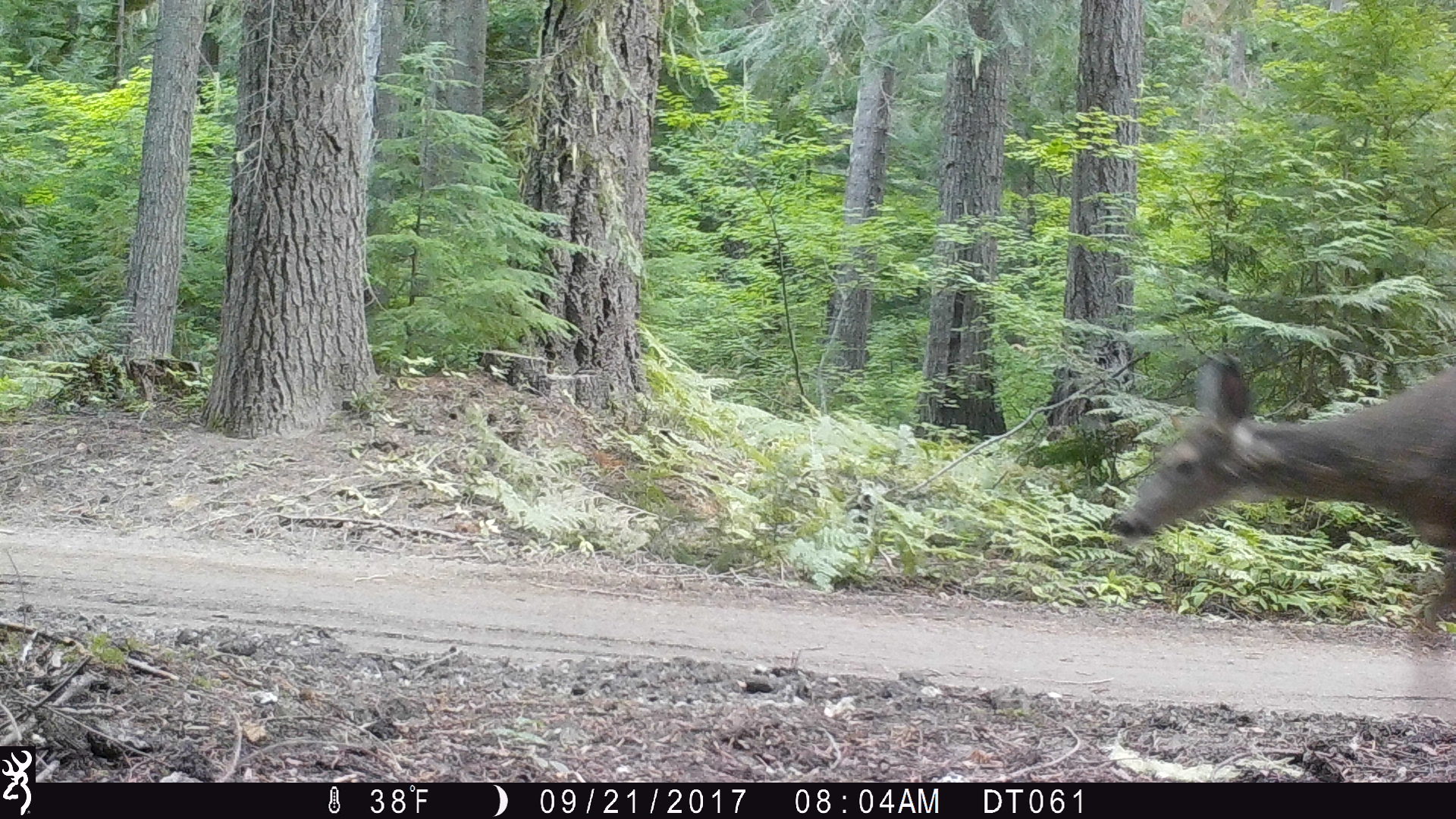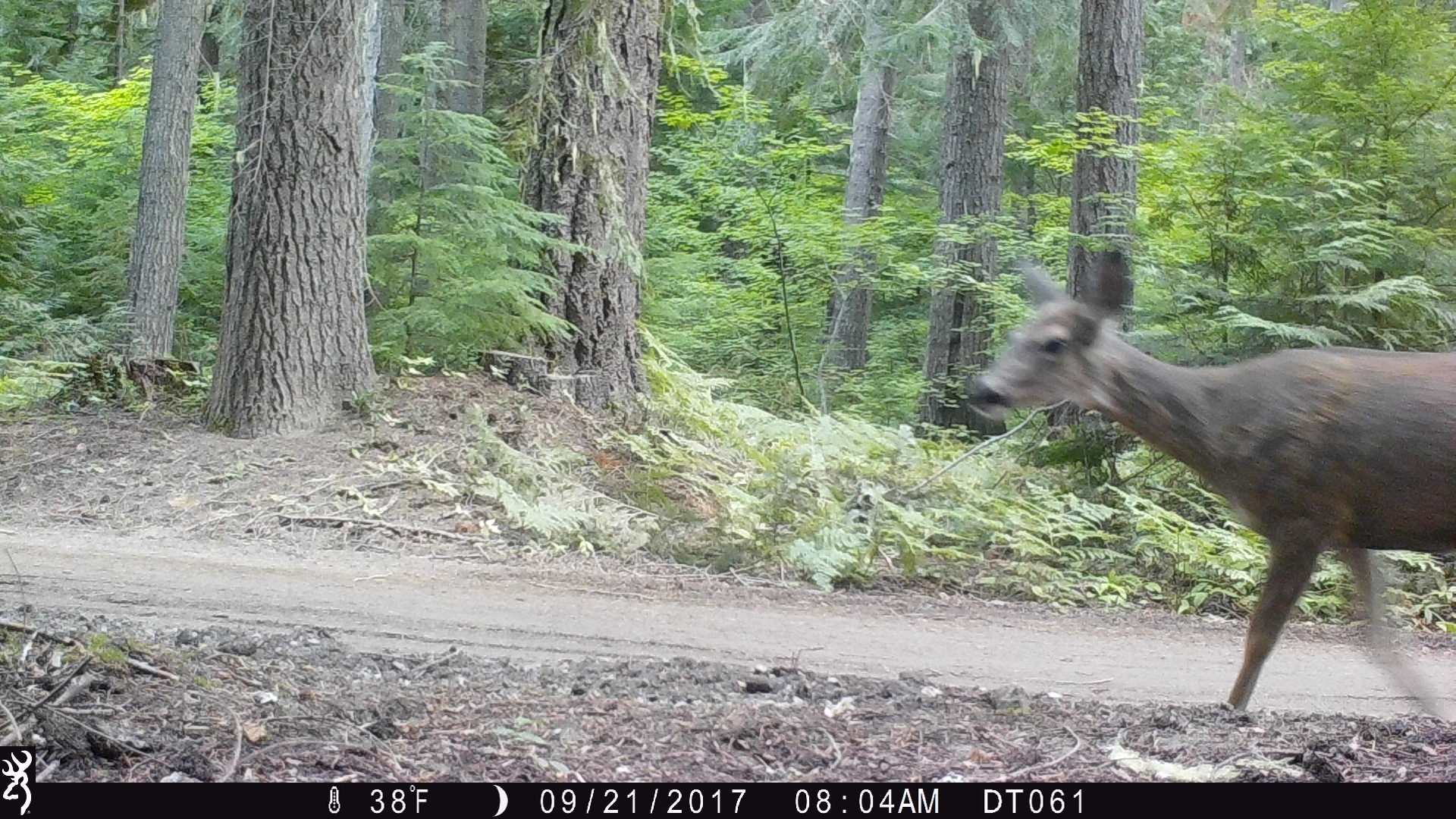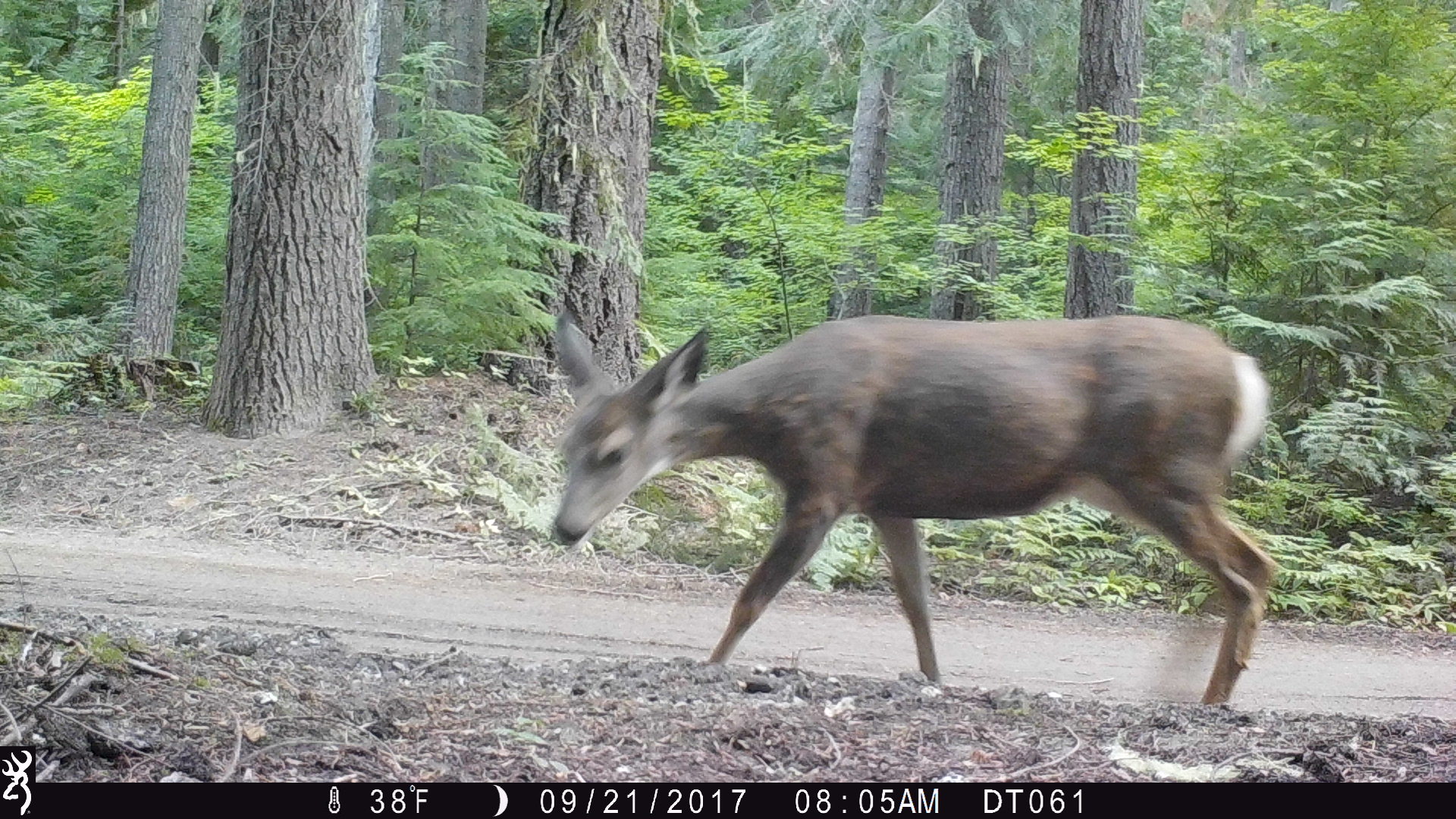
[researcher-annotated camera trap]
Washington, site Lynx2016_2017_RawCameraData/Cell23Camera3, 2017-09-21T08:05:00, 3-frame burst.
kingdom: Animalia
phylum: Chordata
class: Mammalia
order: Artiodactyla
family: Cervidae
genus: Odocoileus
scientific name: Odocoileus hemionus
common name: mule deer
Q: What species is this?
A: Odocoileus hemionus (mule deer).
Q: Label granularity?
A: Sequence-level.